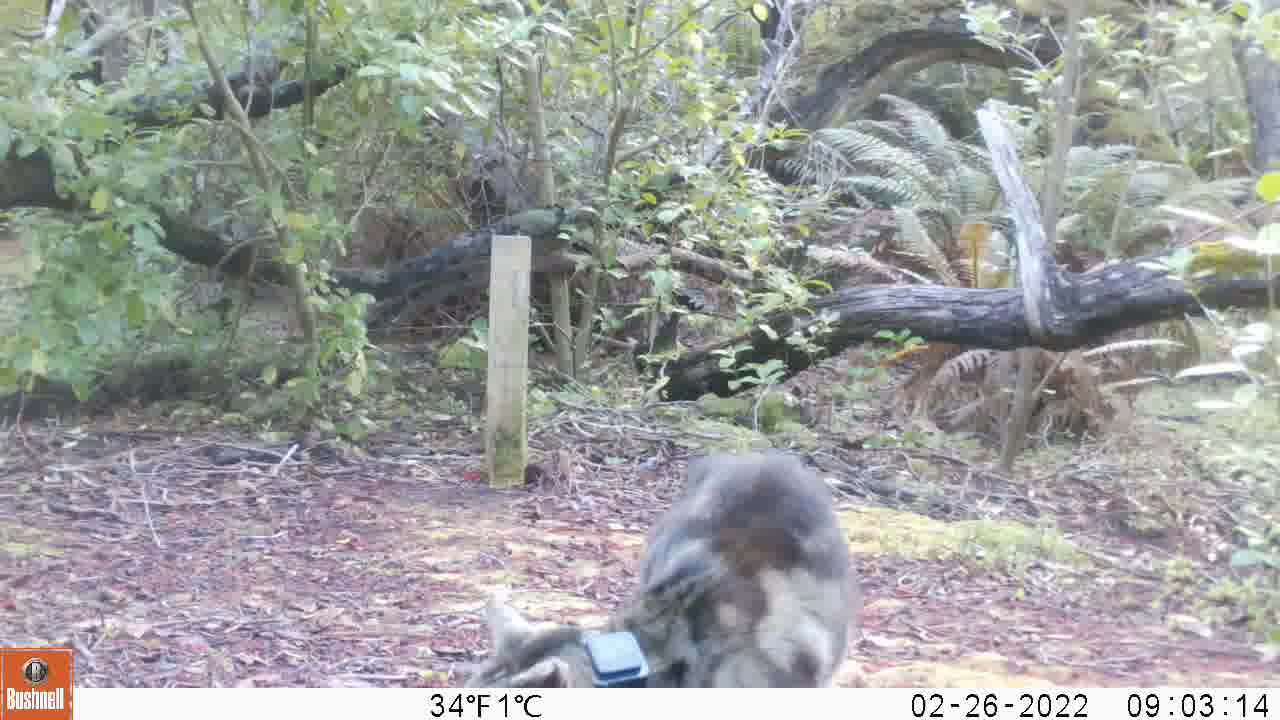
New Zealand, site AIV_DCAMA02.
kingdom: Animalia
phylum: Chordata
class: Mammalia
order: Carnivora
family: Felidae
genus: Felis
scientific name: Felis catus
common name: domestic cat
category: cat